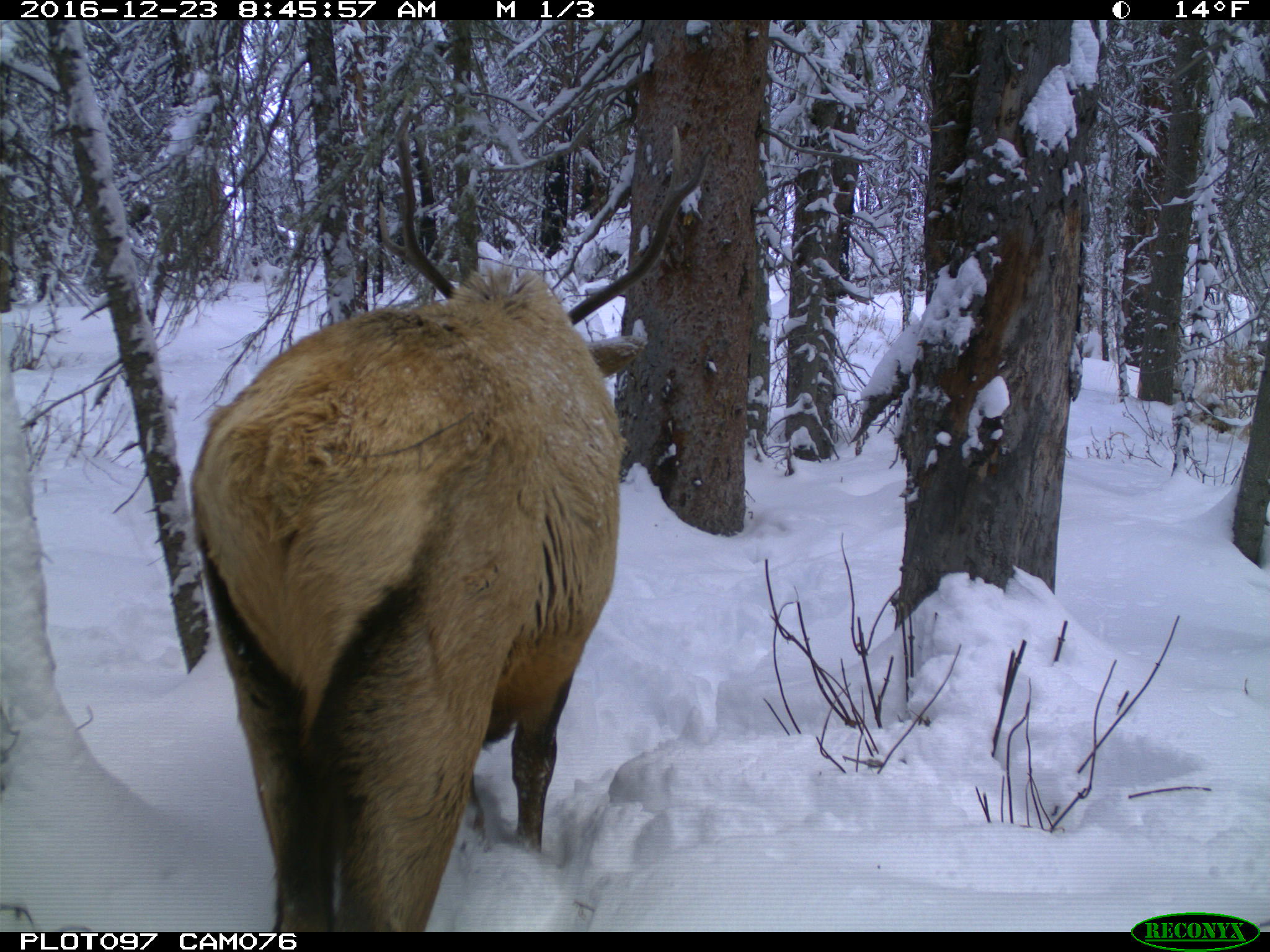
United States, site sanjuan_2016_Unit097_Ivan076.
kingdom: Animalia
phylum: Chordata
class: Mammalia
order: Artiodactyla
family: Cervidae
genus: Cervus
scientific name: Cervus elaphus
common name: red deer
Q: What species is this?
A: Cervus elaphus (red deer).